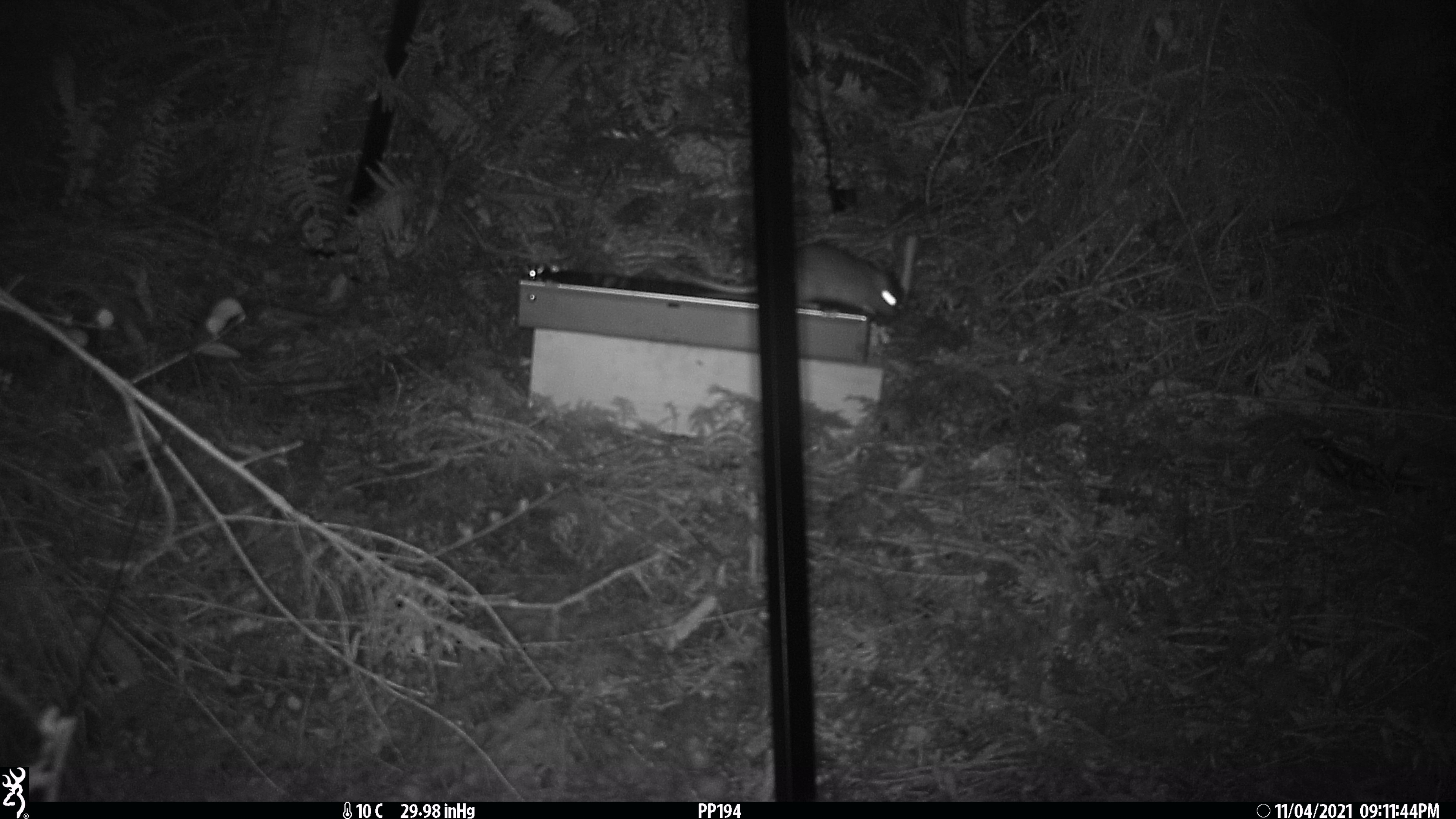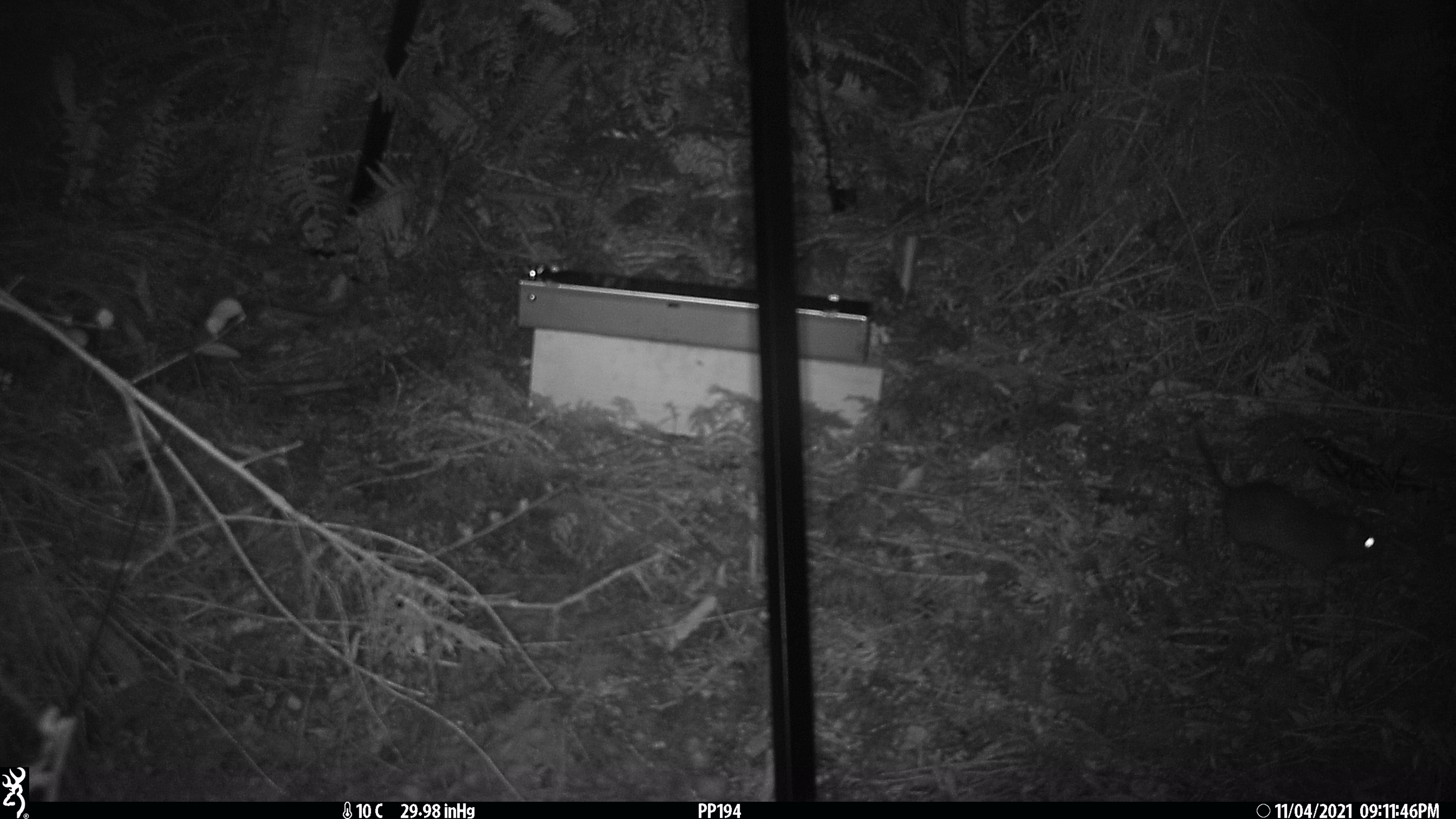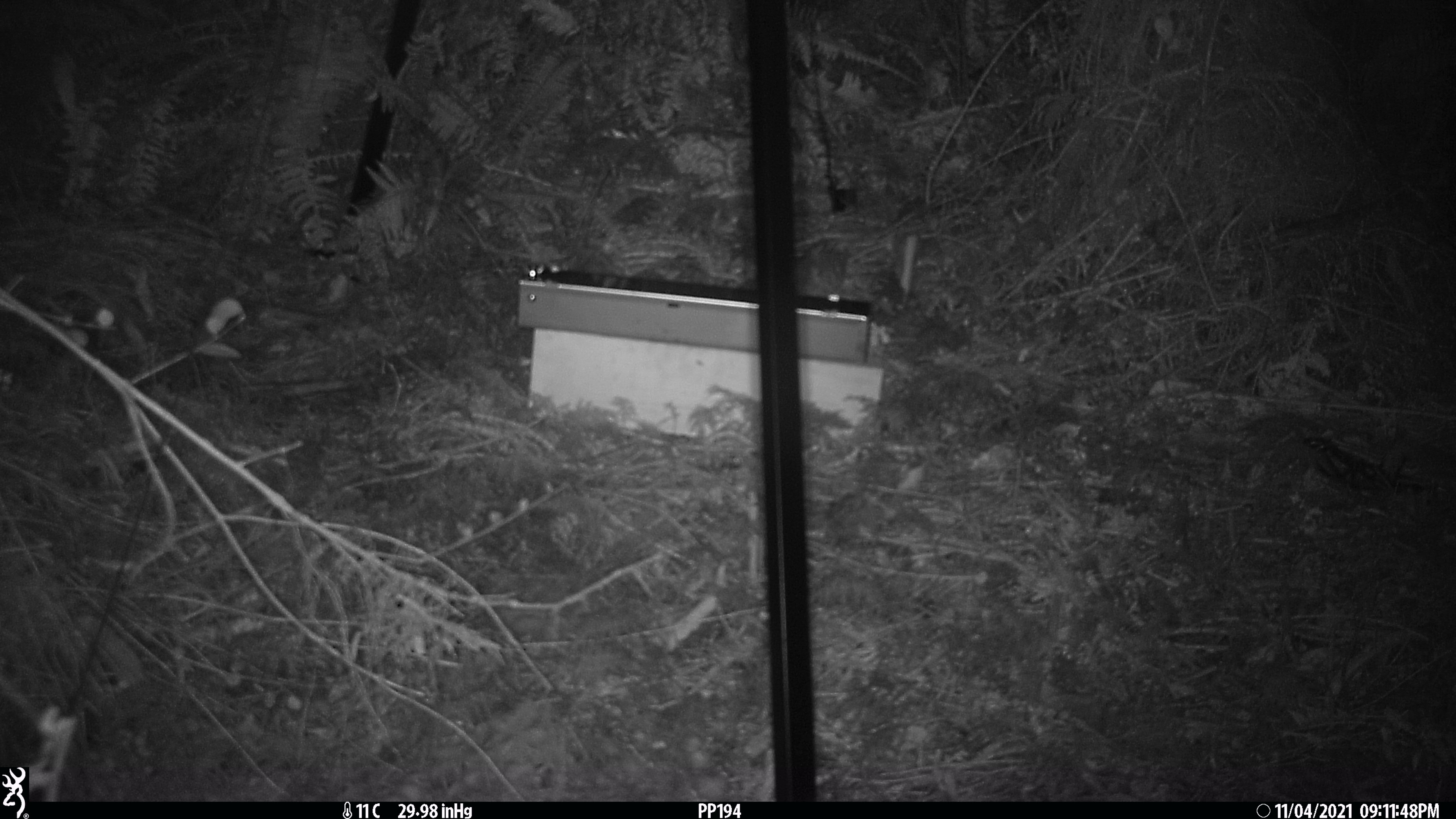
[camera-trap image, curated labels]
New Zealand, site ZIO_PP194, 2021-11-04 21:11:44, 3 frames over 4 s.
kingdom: Animalia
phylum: Chordata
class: Mammalia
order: Rodentia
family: Muridae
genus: Rattus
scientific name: Rattus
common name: rat